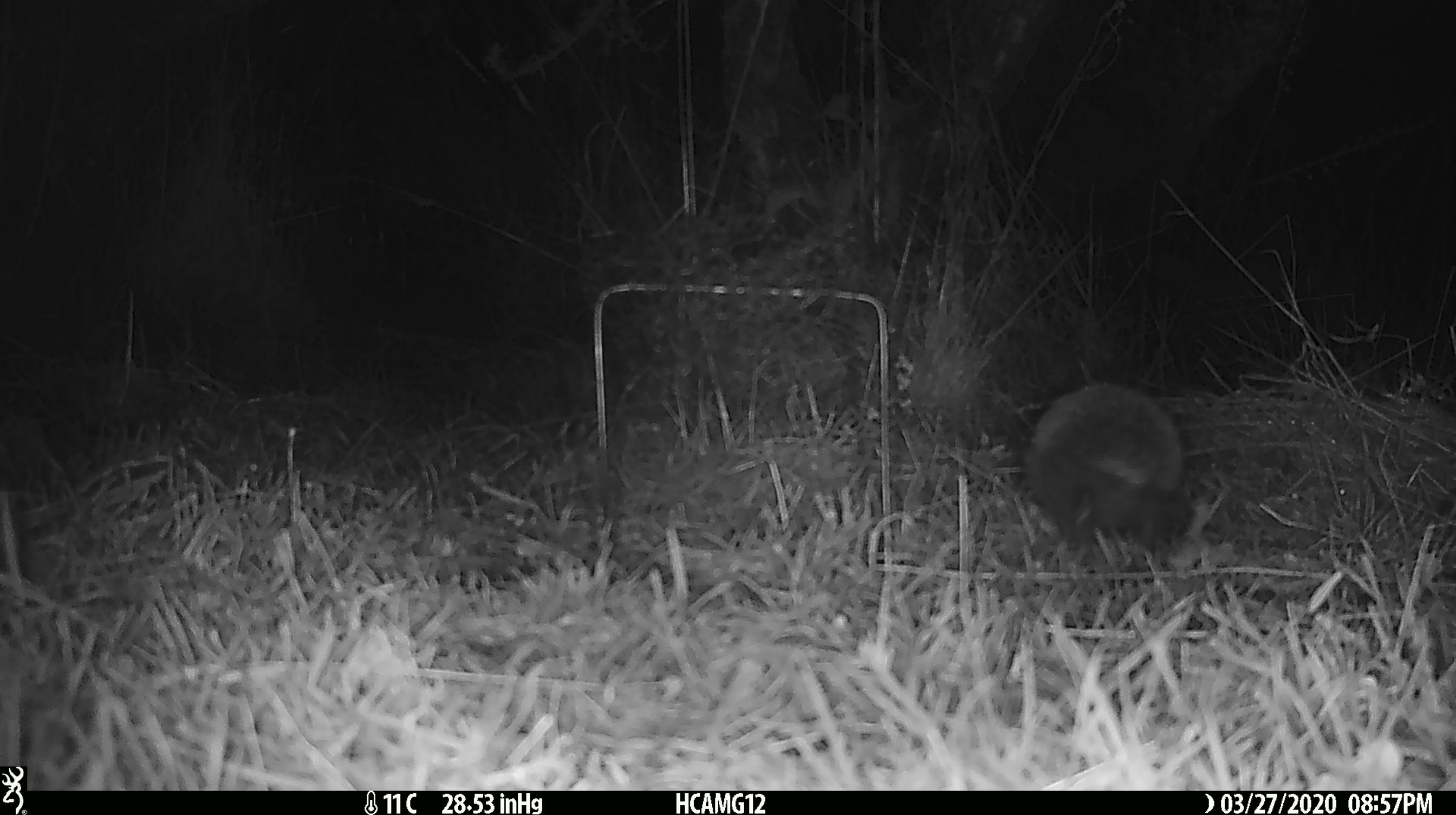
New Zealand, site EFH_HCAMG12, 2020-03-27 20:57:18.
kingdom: Animalia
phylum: Chordata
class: Mammalia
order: Eulipotyphla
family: Erinaceidae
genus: Erinaceus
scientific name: Erinaceus europaeus europaeus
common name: european hedgehog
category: hedgehog